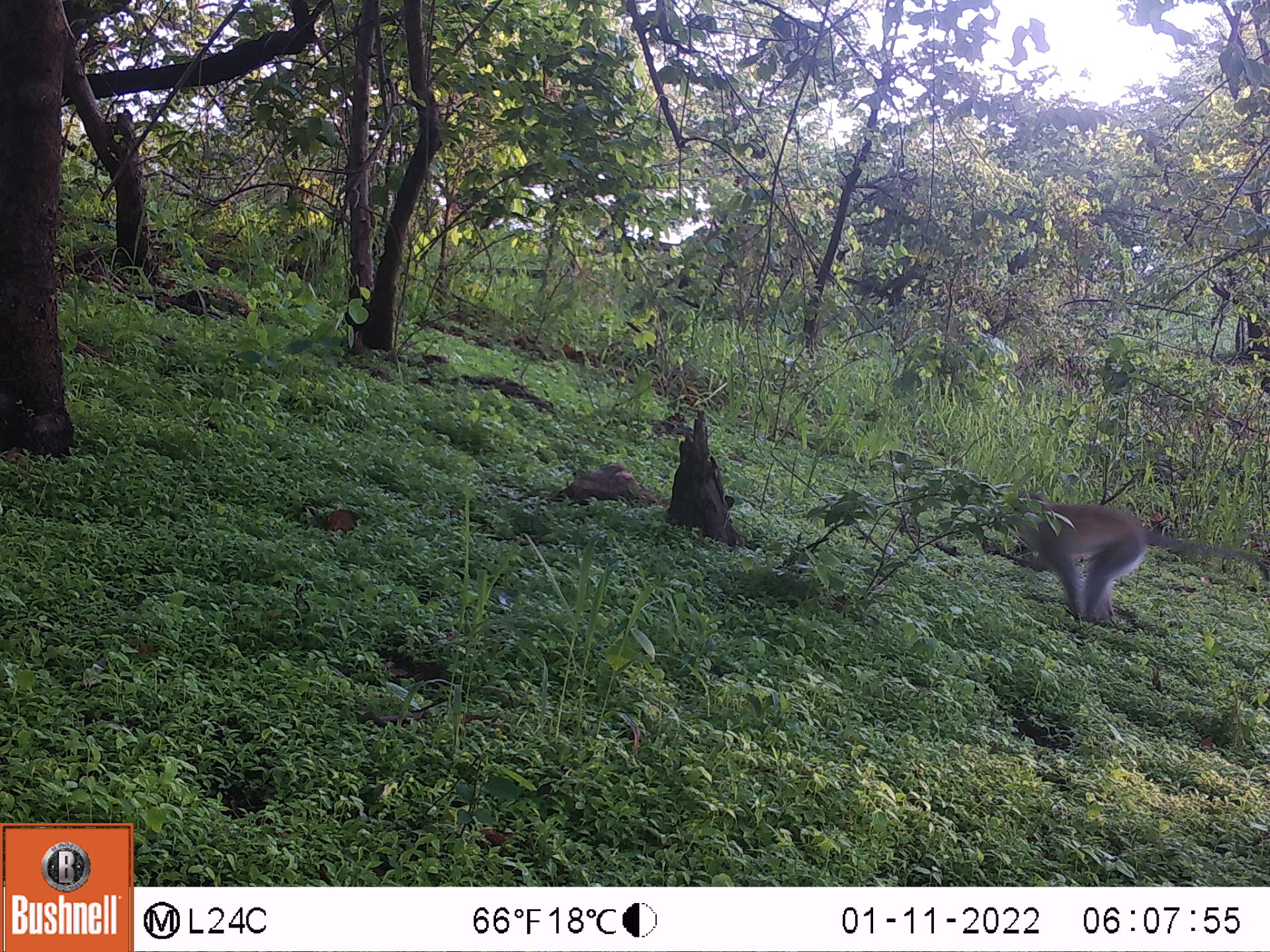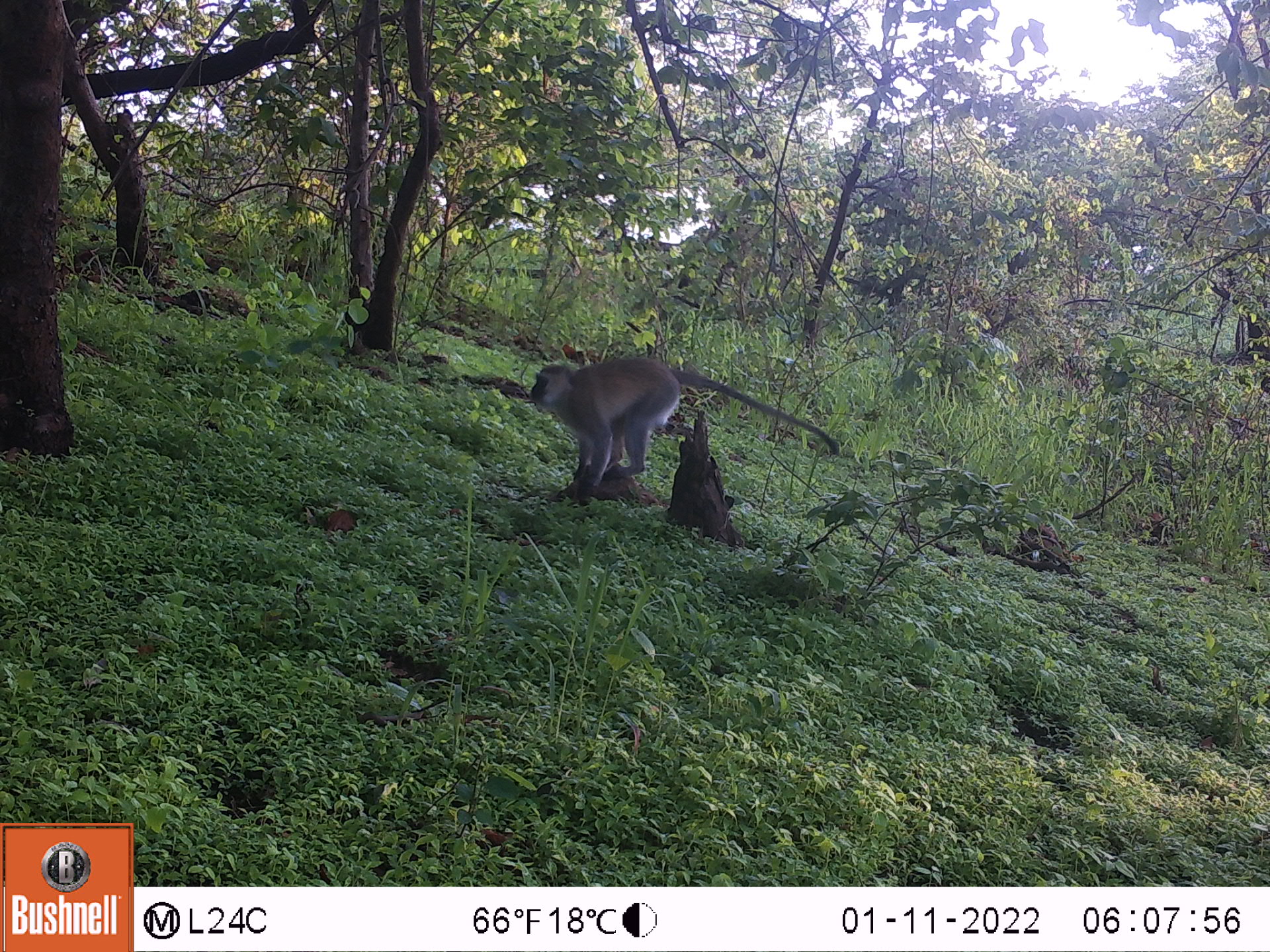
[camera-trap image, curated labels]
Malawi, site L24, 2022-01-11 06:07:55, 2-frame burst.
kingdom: Animalia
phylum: Chordata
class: Mammalia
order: Primates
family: Cercopithecidae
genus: Chlorocebus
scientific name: Chlorocebus pygerythrus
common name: vervet monkey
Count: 1.